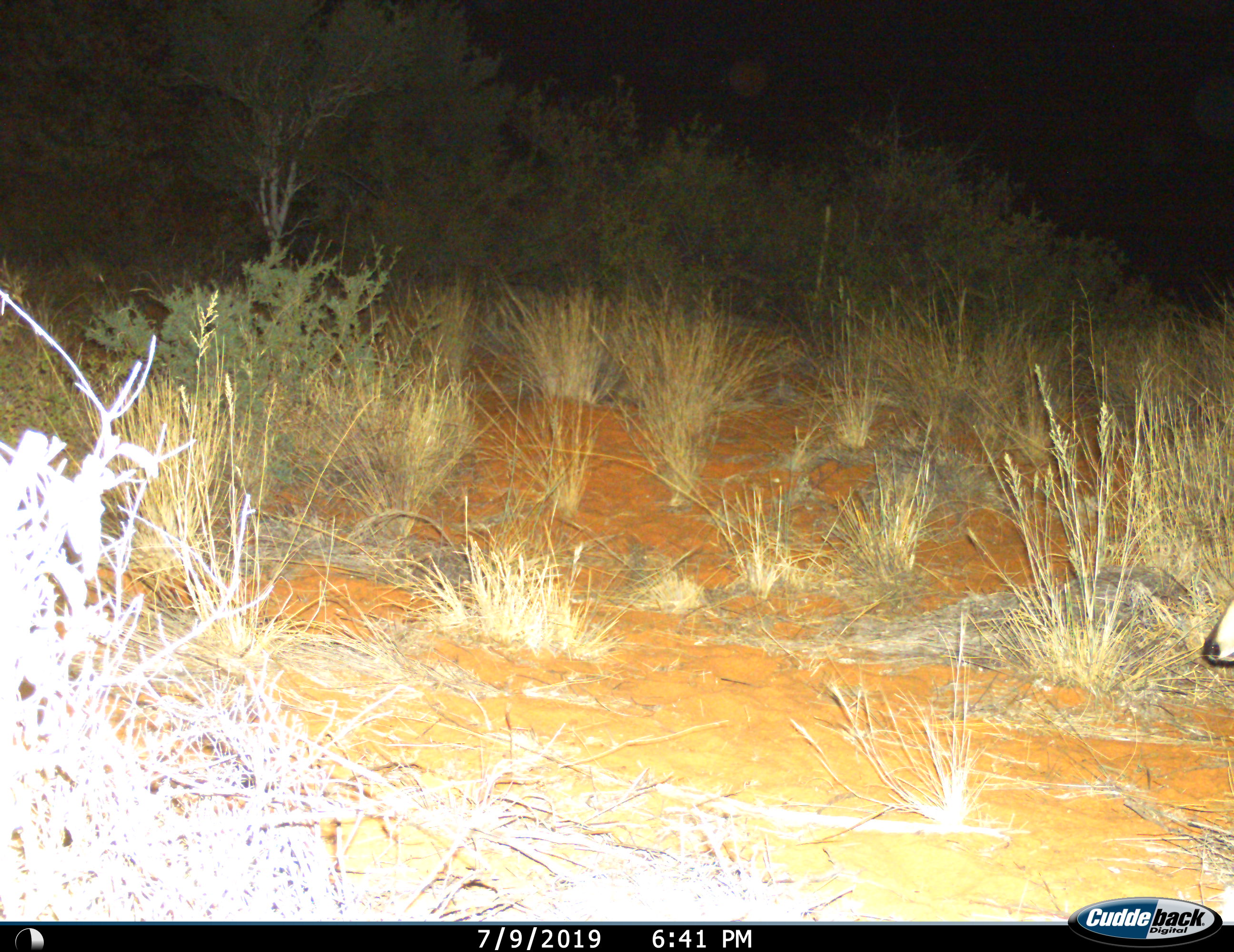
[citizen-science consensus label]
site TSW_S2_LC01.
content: unidentified animal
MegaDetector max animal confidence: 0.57